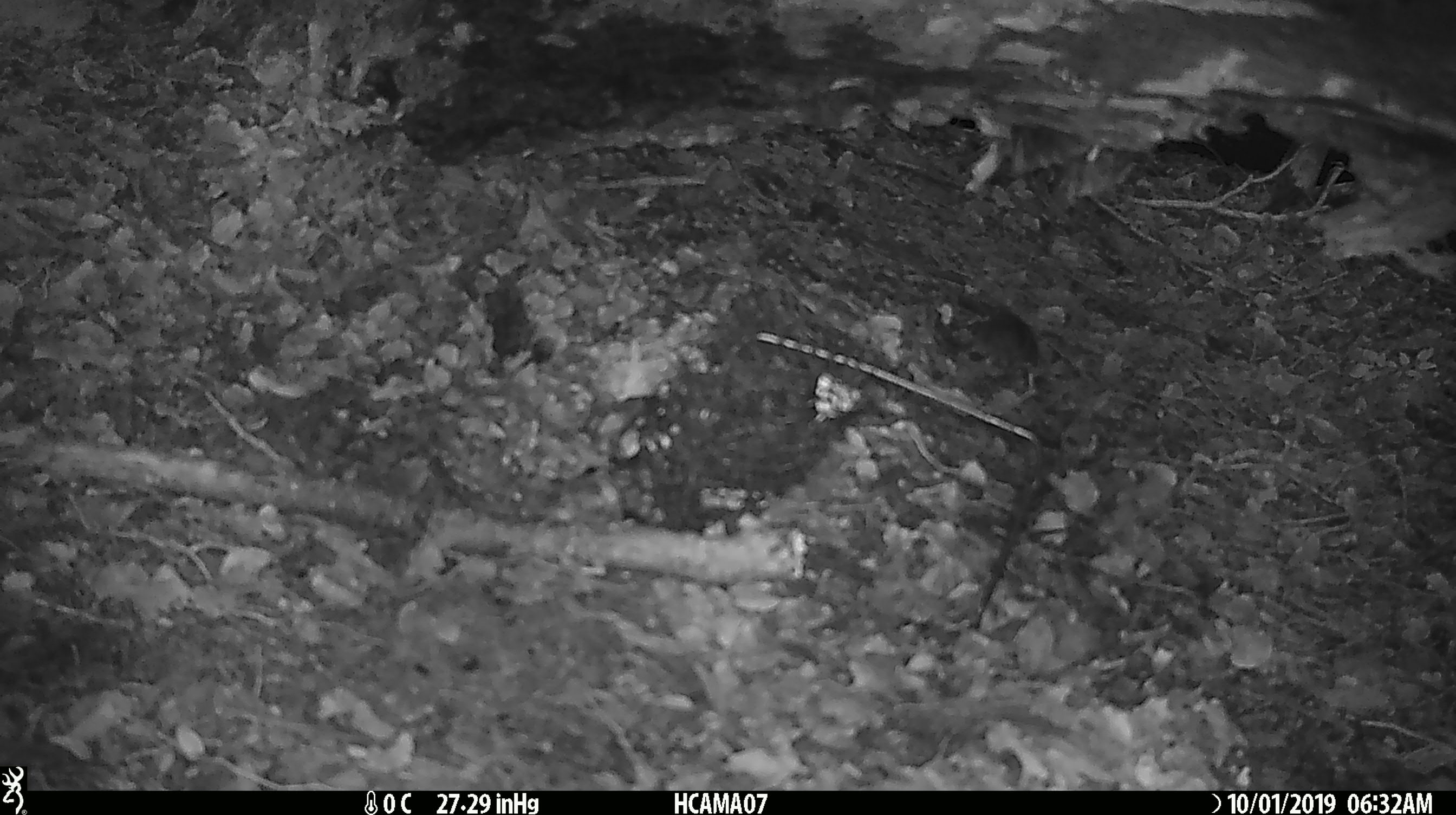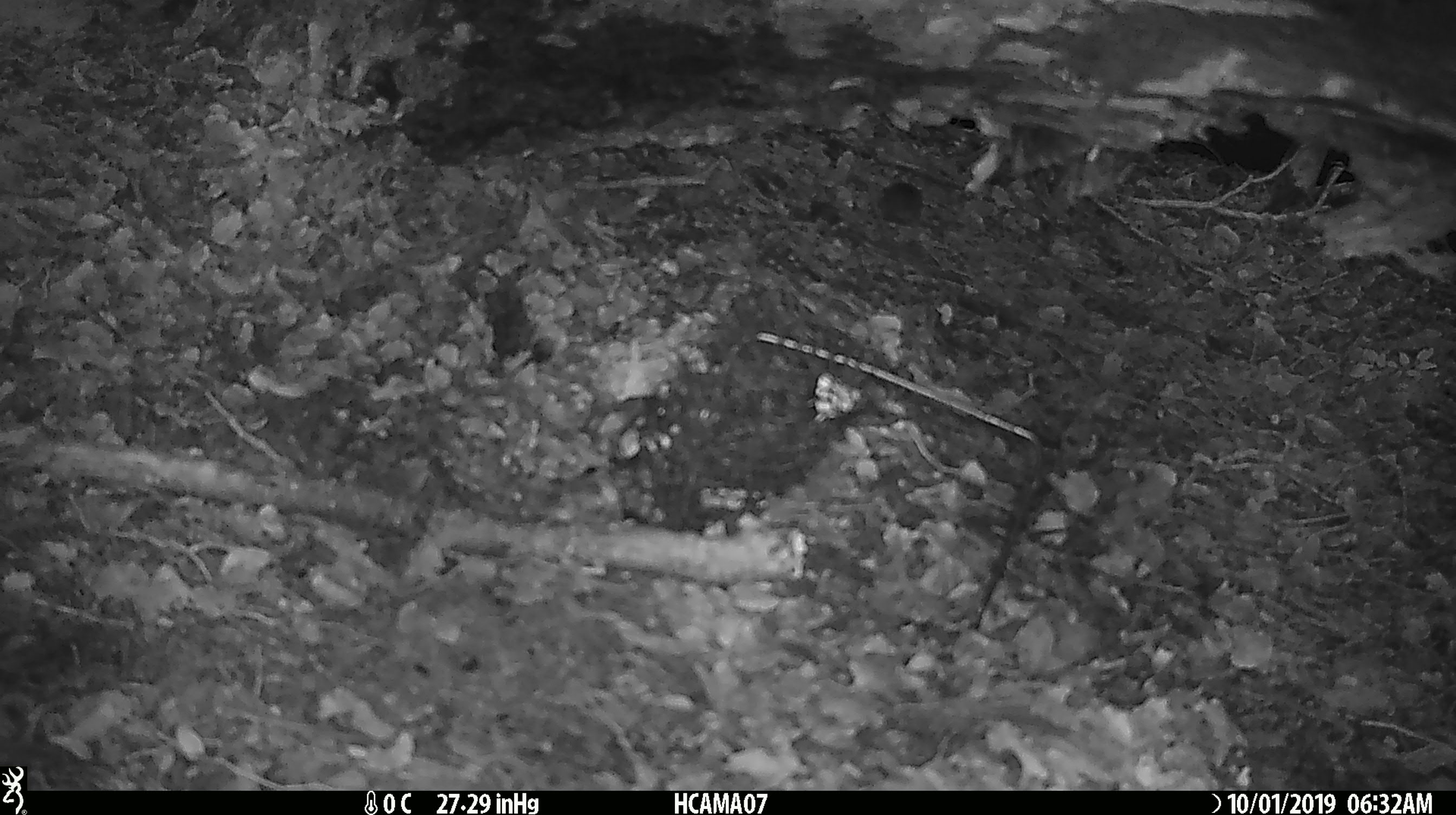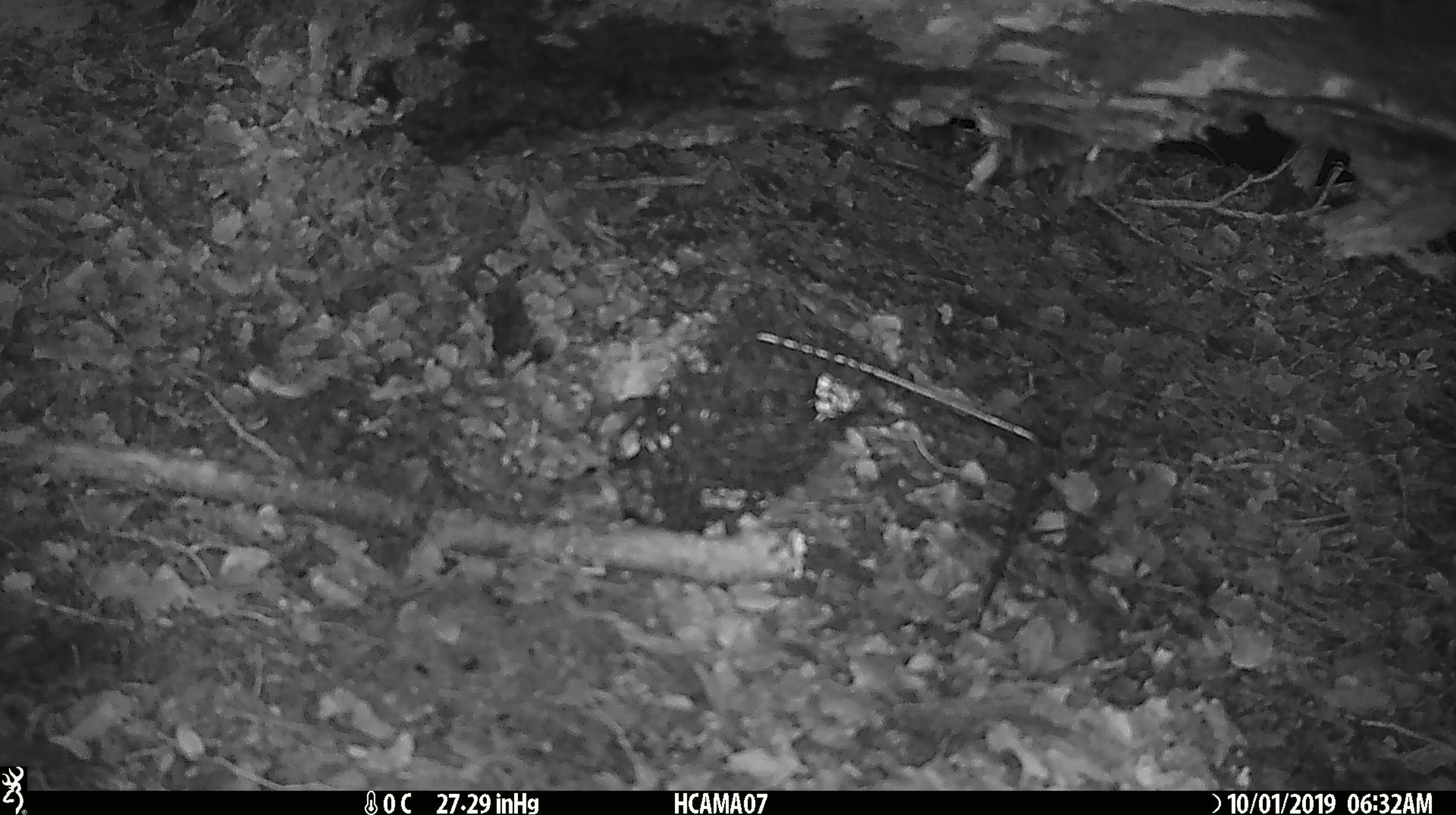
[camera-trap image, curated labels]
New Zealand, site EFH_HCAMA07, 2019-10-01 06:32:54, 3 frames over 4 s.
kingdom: Animalia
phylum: Chordata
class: Mammalia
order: Rodentia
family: Muridae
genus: Mus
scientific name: Mus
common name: mouse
Mouse (Mus).